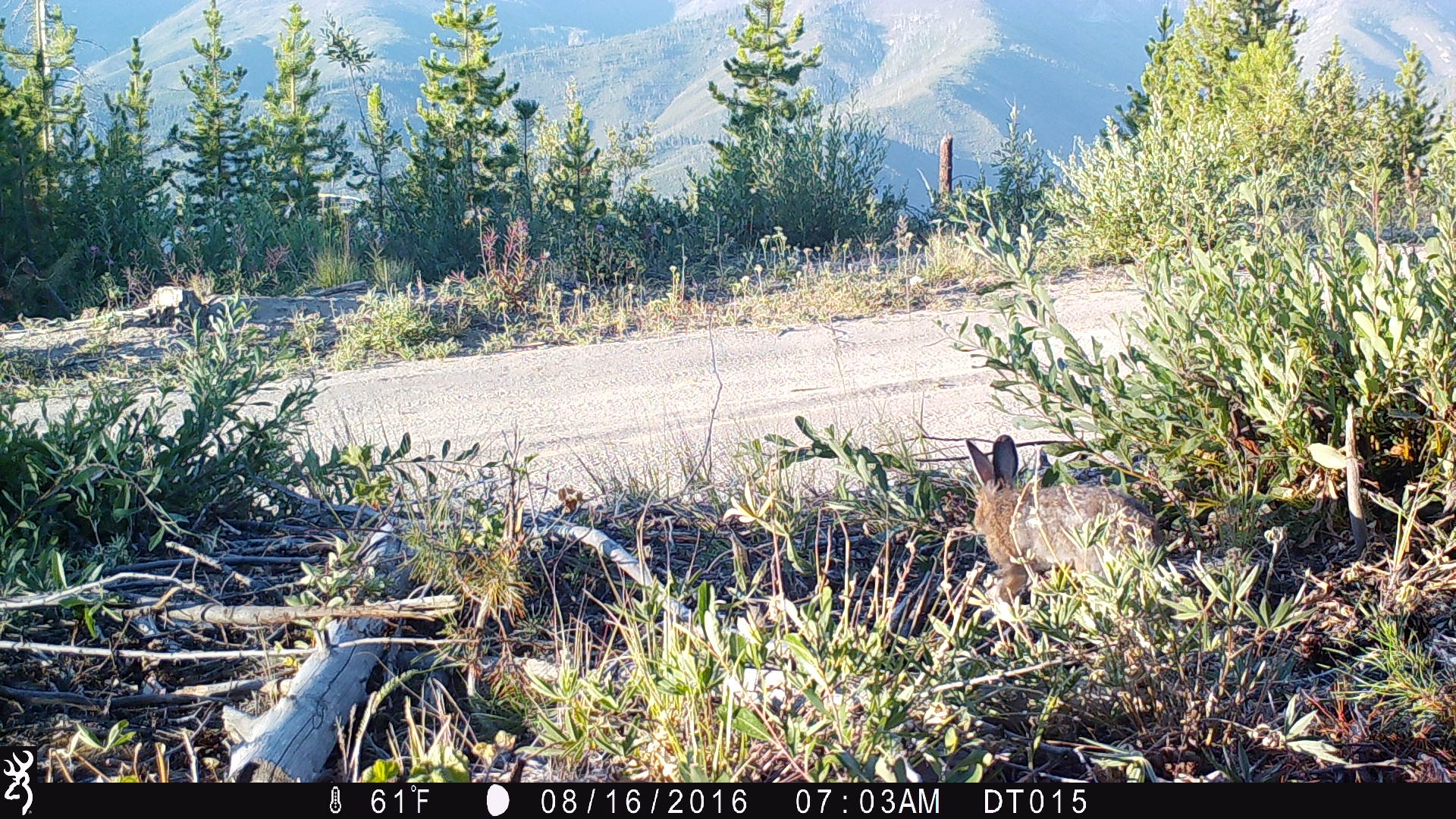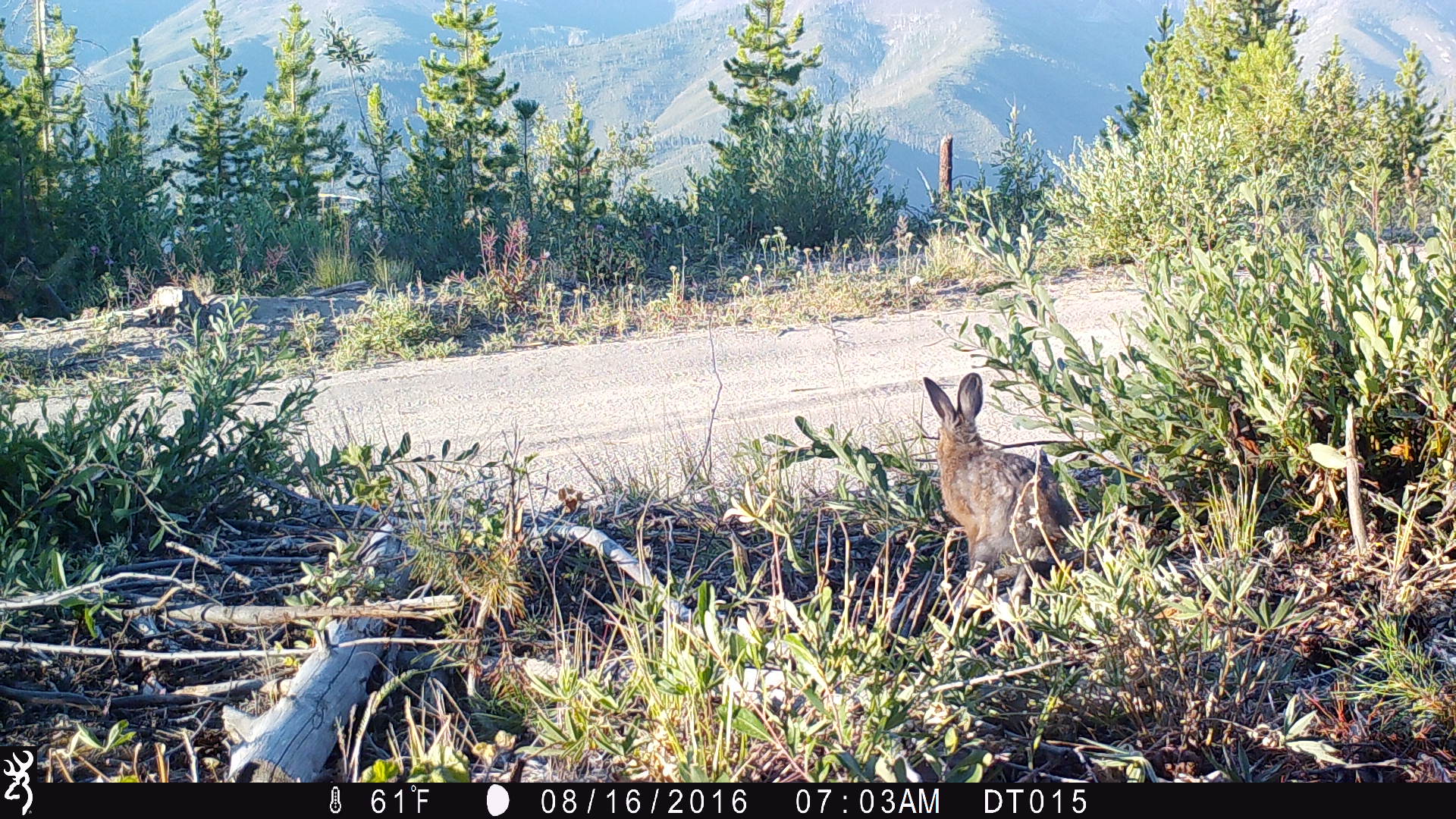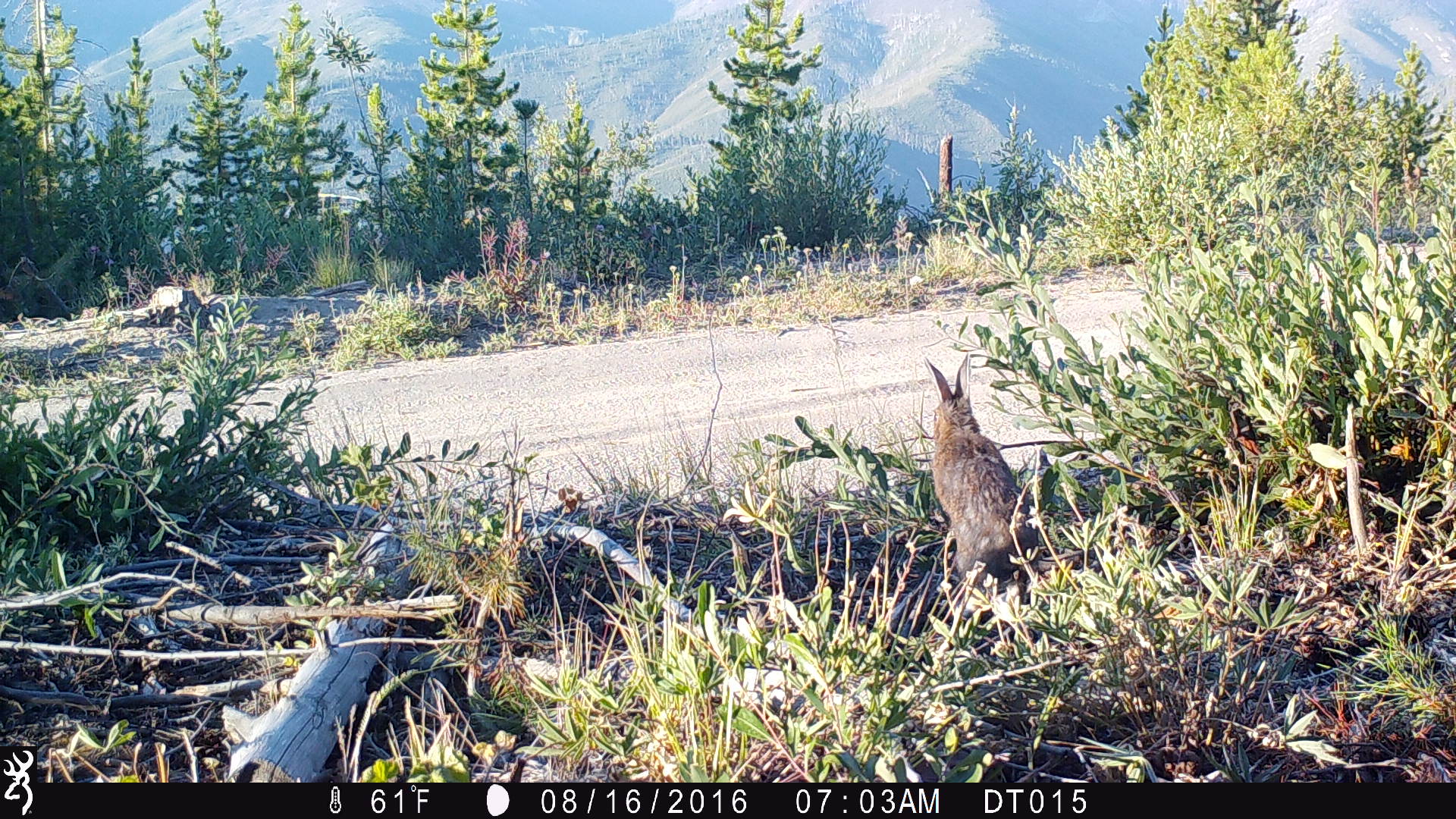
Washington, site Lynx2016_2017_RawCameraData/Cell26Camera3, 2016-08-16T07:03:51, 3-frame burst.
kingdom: Animalia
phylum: Chordata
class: Mammalia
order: Lagomorpha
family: Leporidae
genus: Lepus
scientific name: Lepus americanus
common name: snowshoe hare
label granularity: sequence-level